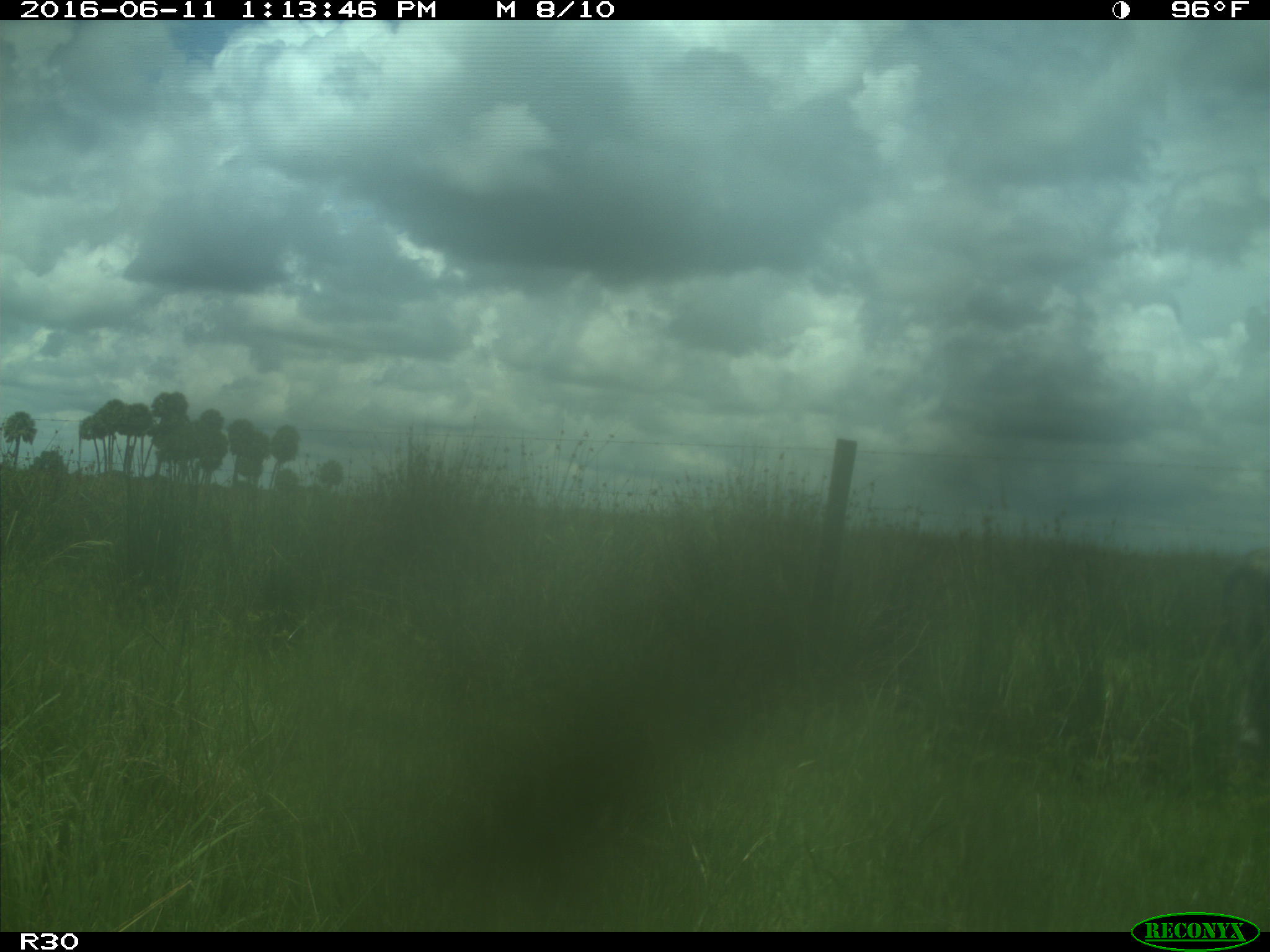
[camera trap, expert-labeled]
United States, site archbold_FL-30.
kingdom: Animalia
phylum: Chordata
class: Mammalia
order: Artiodactyla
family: Bovidae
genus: Bos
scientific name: Bos taurus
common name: domestic cow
Bos taurus (domestic cow).